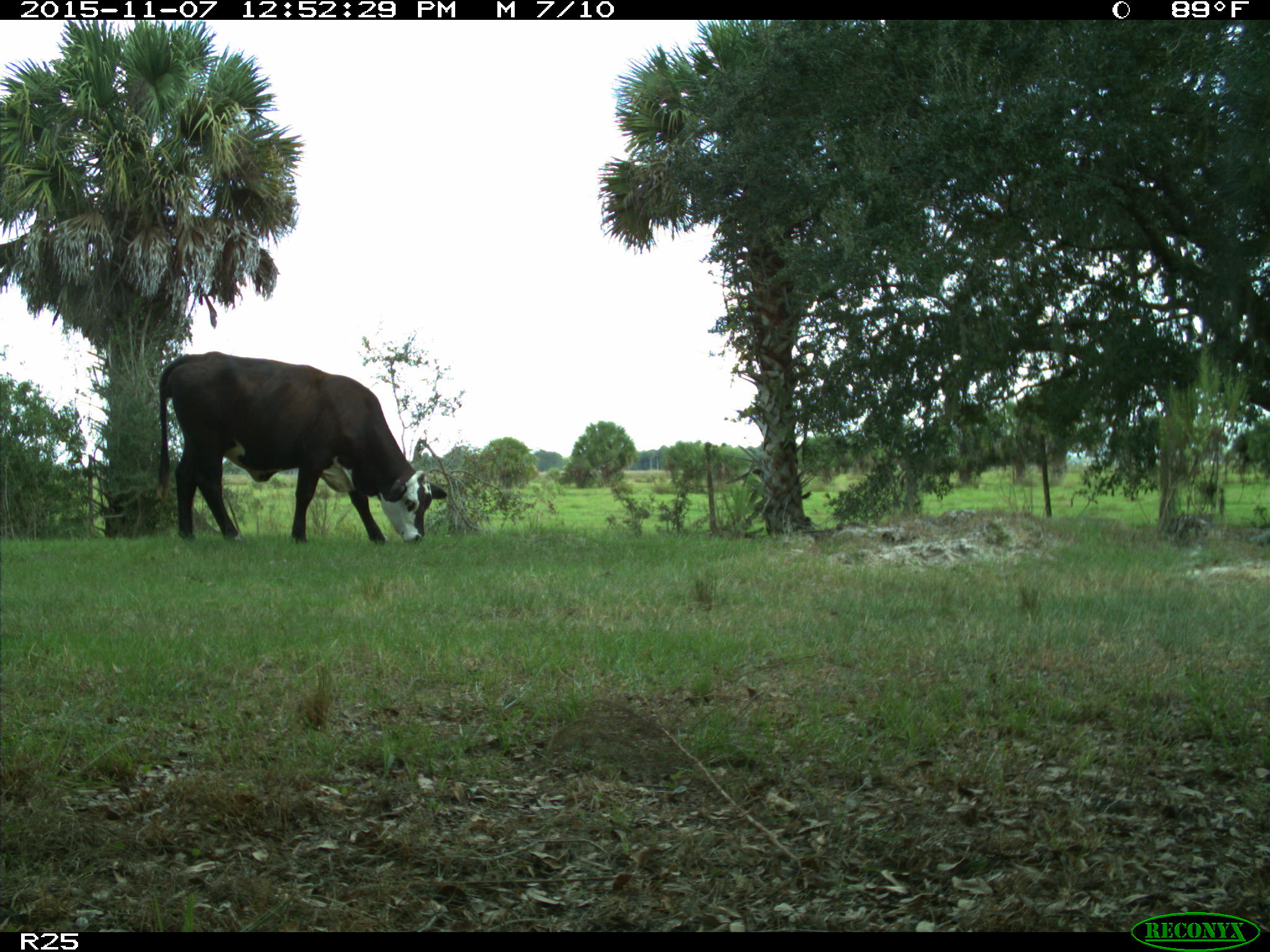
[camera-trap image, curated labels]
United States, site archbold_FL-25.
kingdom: Animalia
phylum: Chordata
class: Mammalia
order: Artiodactyla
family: Bovidae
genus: Bos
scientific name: Bos taurus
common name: domestic cow